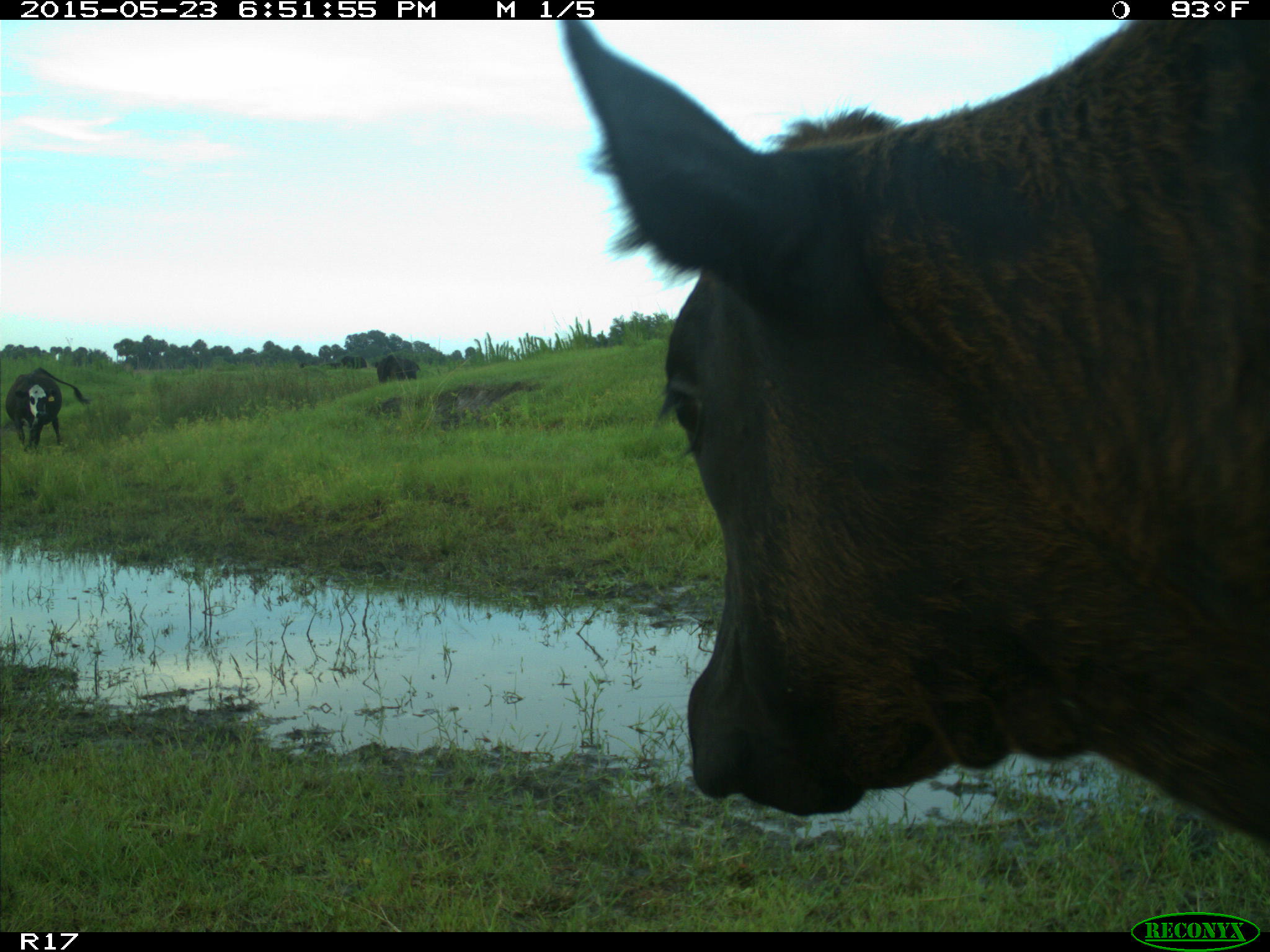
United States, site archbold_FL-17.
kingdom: Animalia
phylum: Chordata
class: Mammalia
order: Artiodactyla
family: Bovidae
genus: Bos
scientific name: Bos taurus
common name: domestic cow